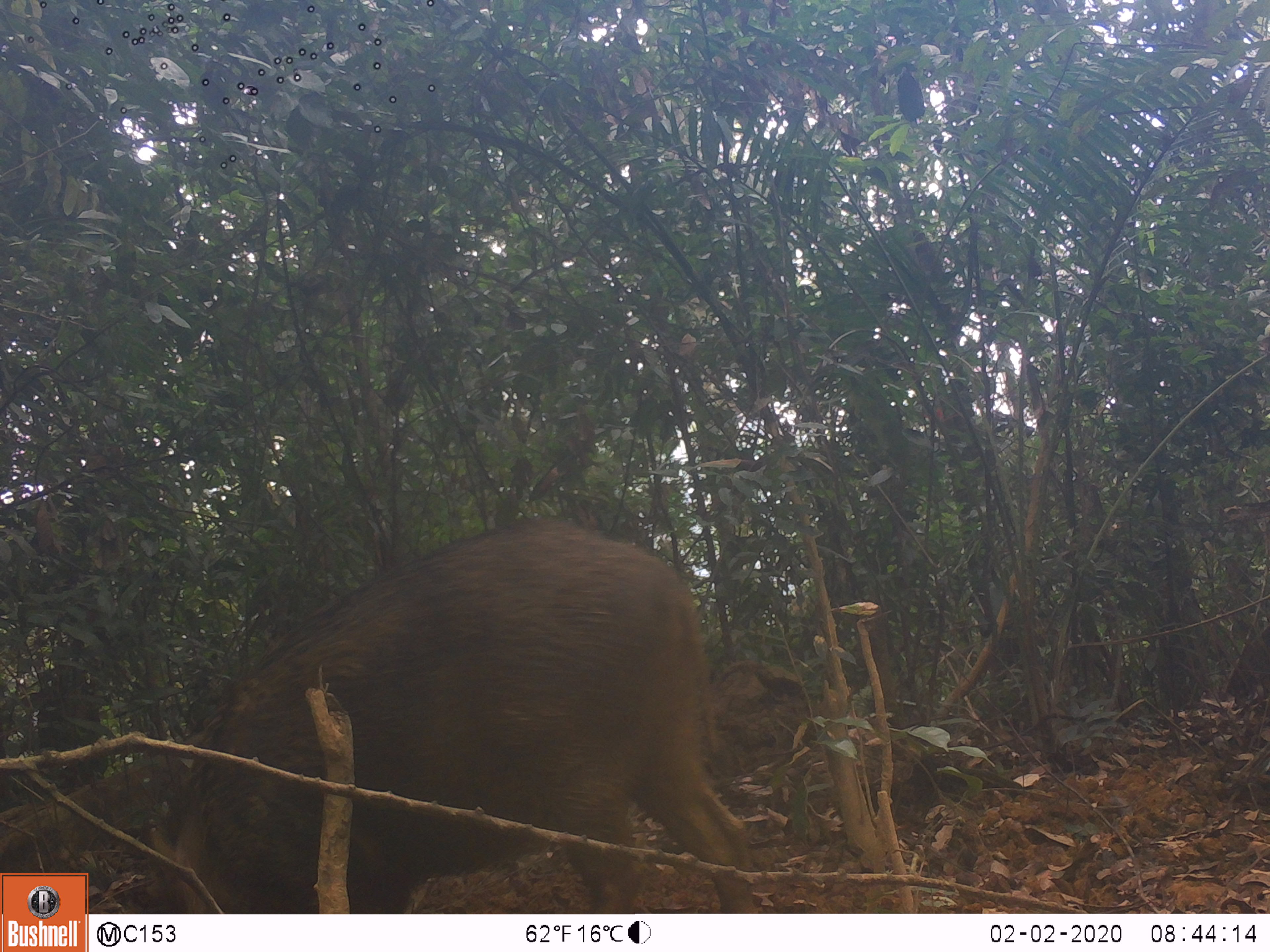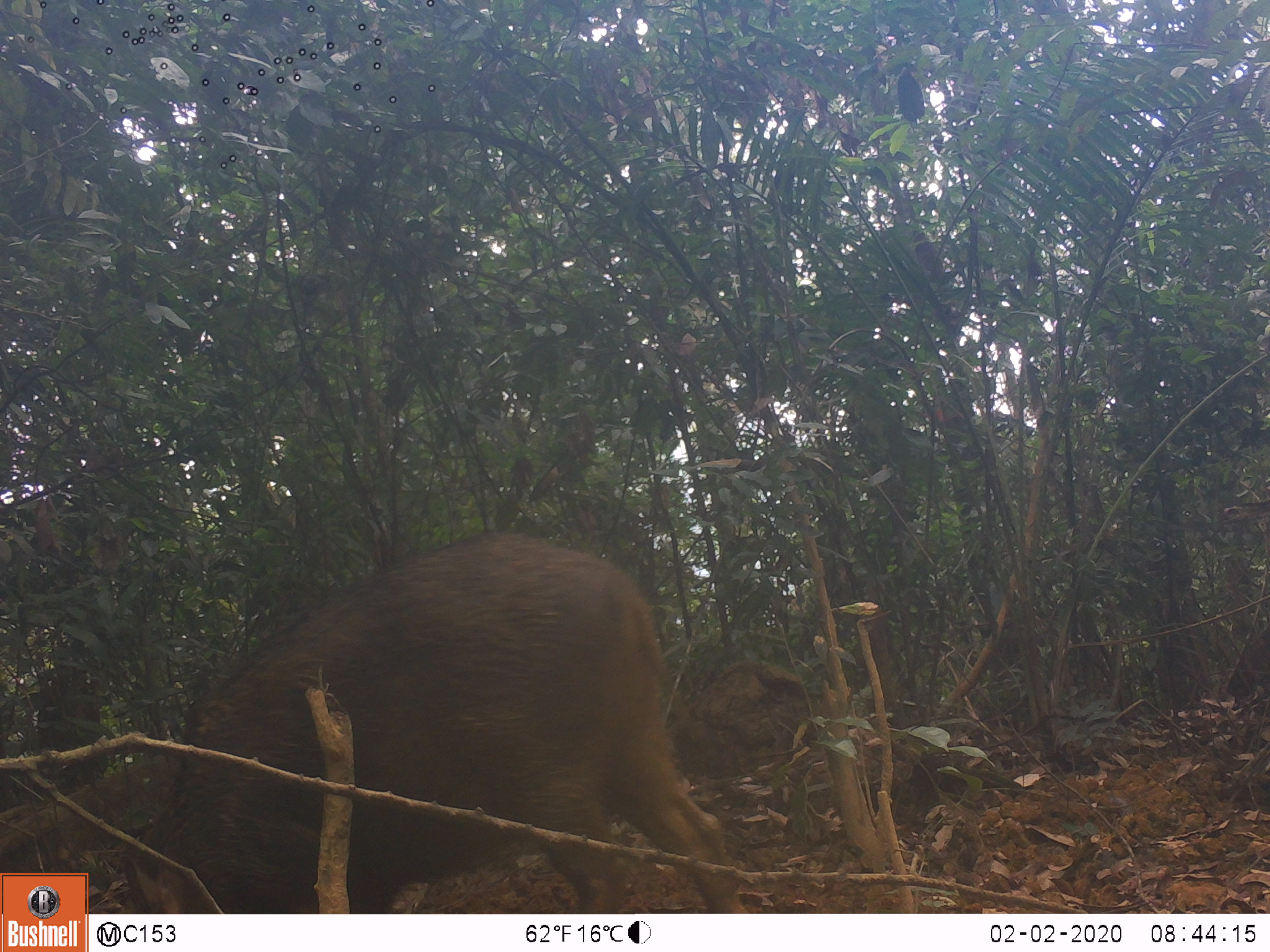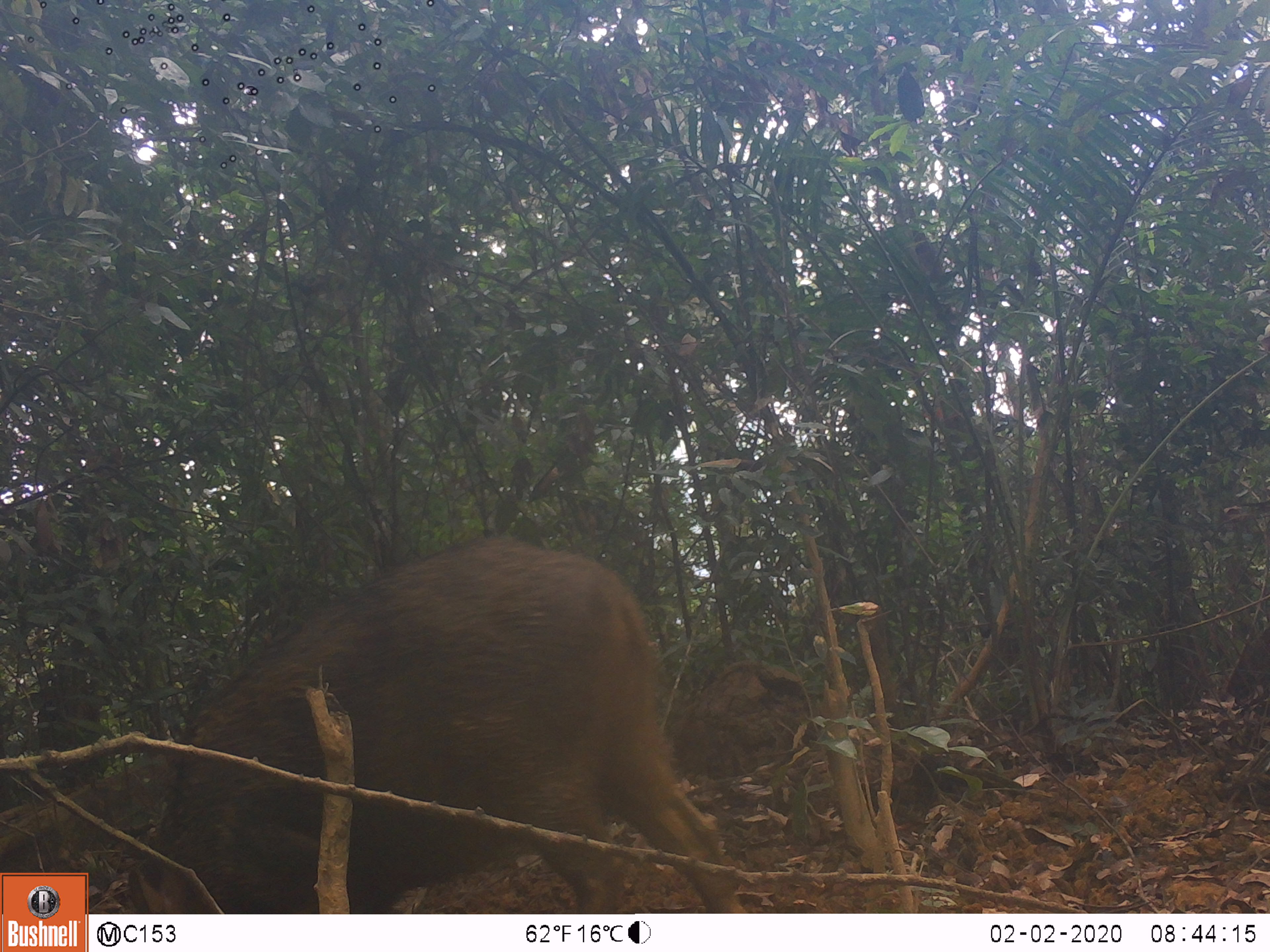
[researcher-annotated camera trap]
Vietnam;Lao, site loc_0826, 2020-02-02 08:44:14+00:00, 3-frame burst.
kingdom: Animalia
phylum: Chordata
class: Mammalia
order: Artiodactyla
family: Suidae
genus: Sus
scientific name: Sus scrofa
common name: eurasian wild pig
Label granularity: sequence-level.